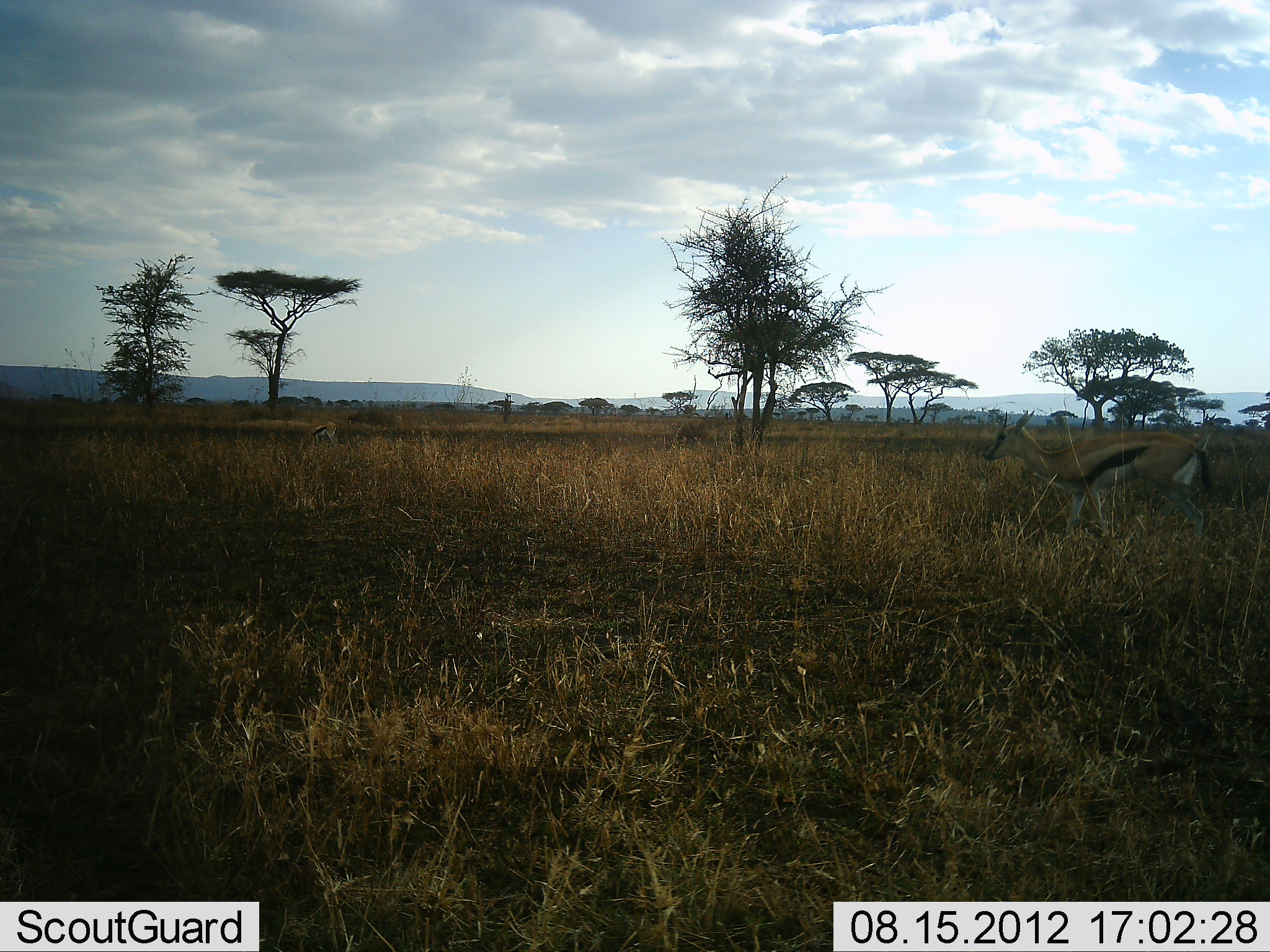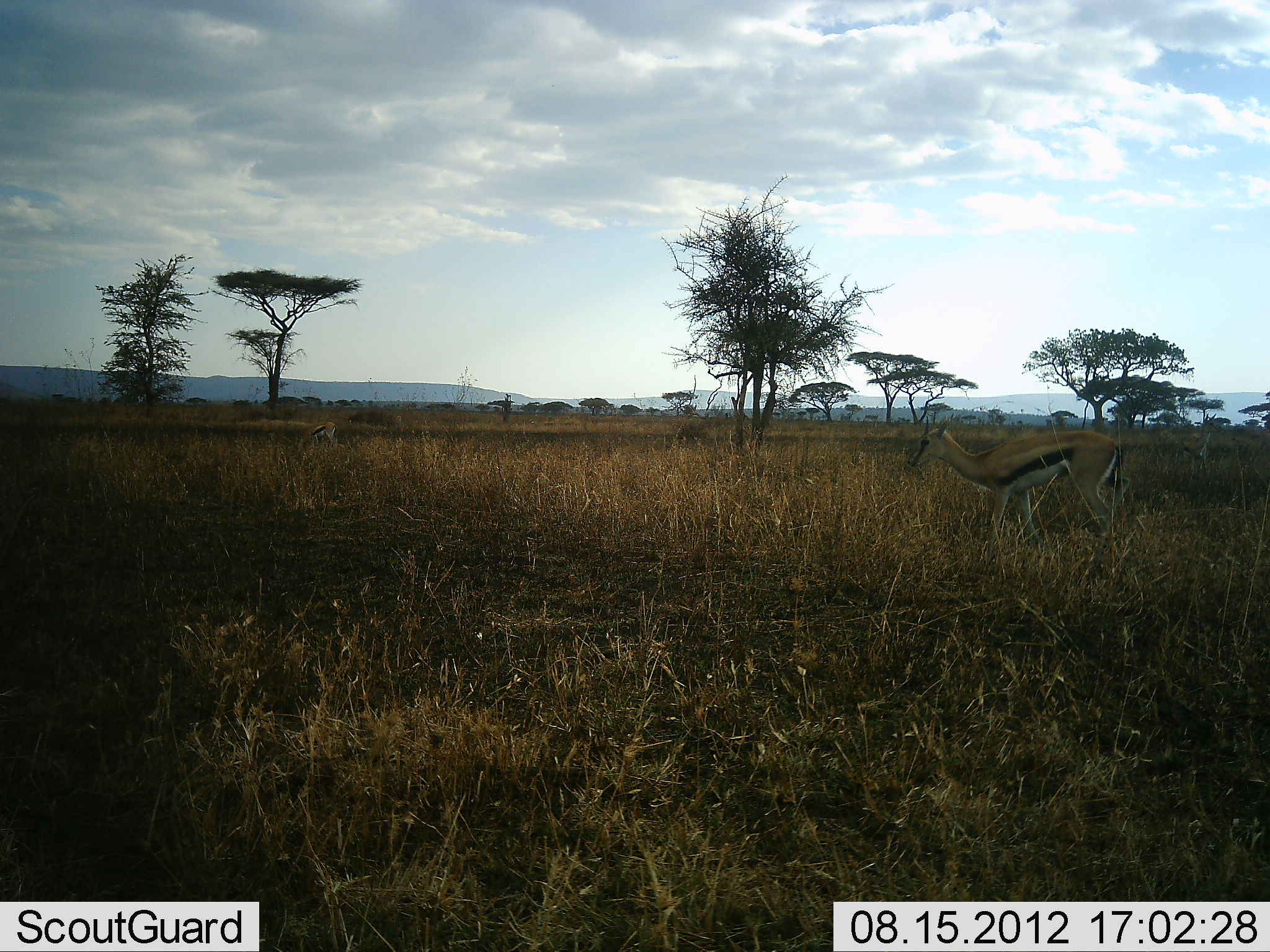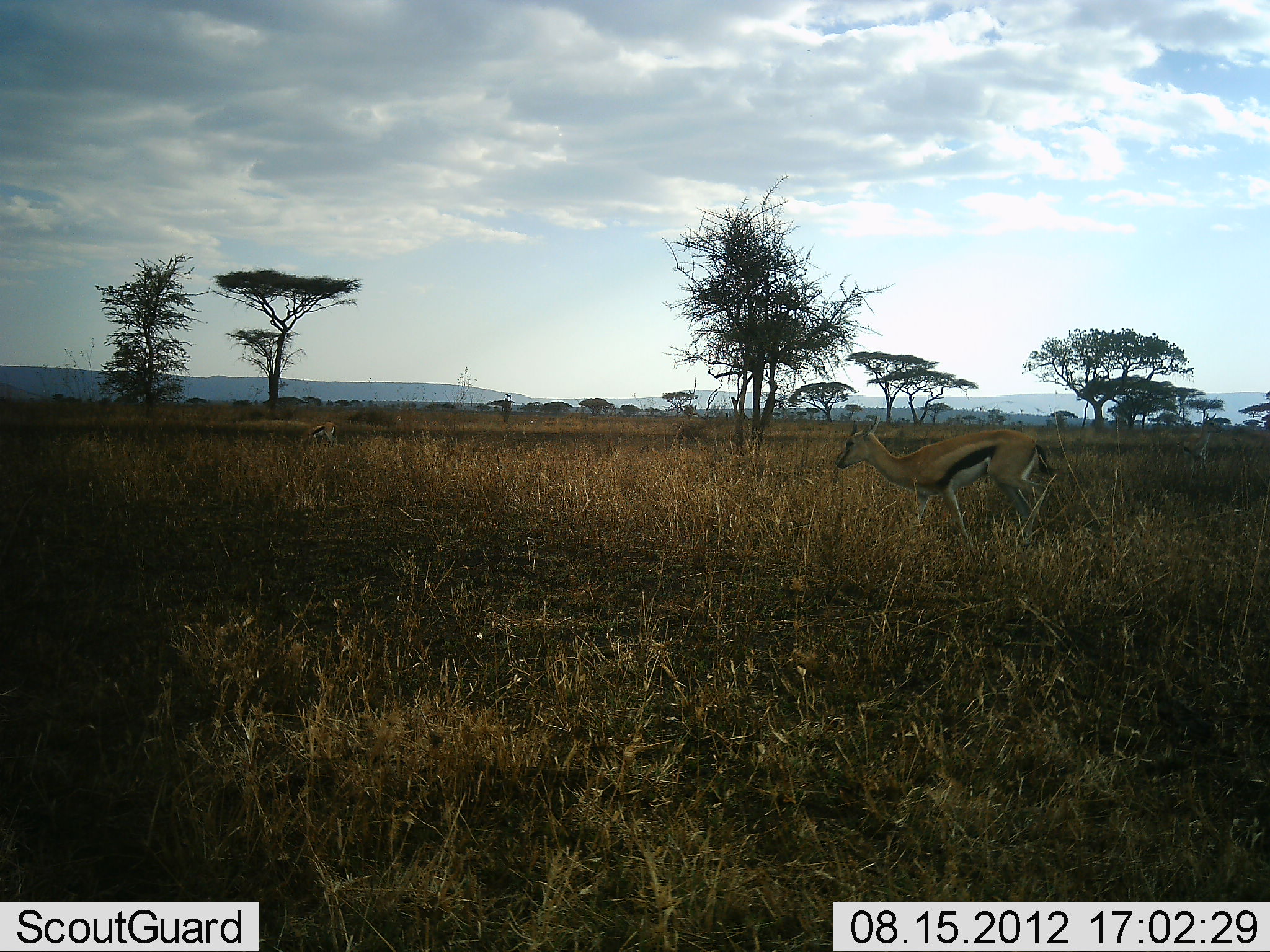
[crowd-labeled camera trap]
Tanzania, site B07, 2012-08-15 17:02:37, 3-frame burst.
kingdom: Animalia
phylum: Chordata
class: Mammalia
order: Artiodactyla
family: Bovidae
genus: Eudorcas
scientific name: Eudorcas thomsonii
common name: thomson's gazelle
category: gazellethomsons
Gazellethomsons (thomson's gazelle) (Eudorcas thomsonii), count 2. Behavior (volunteer vote fractions): standing 40%, resting 0%, moving 90%, interacting 0%. Young present (vote fraction): 0%. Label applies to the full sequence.